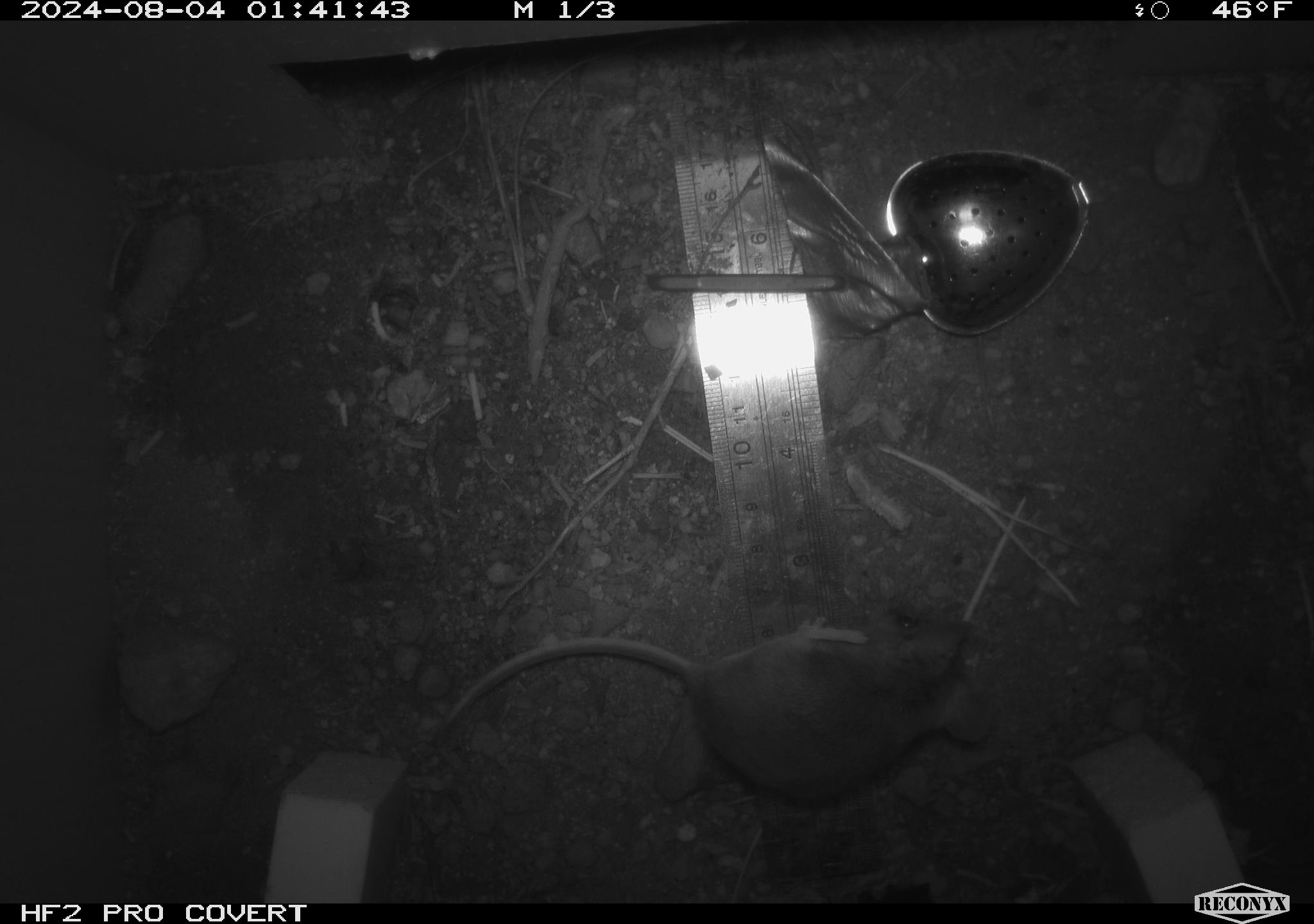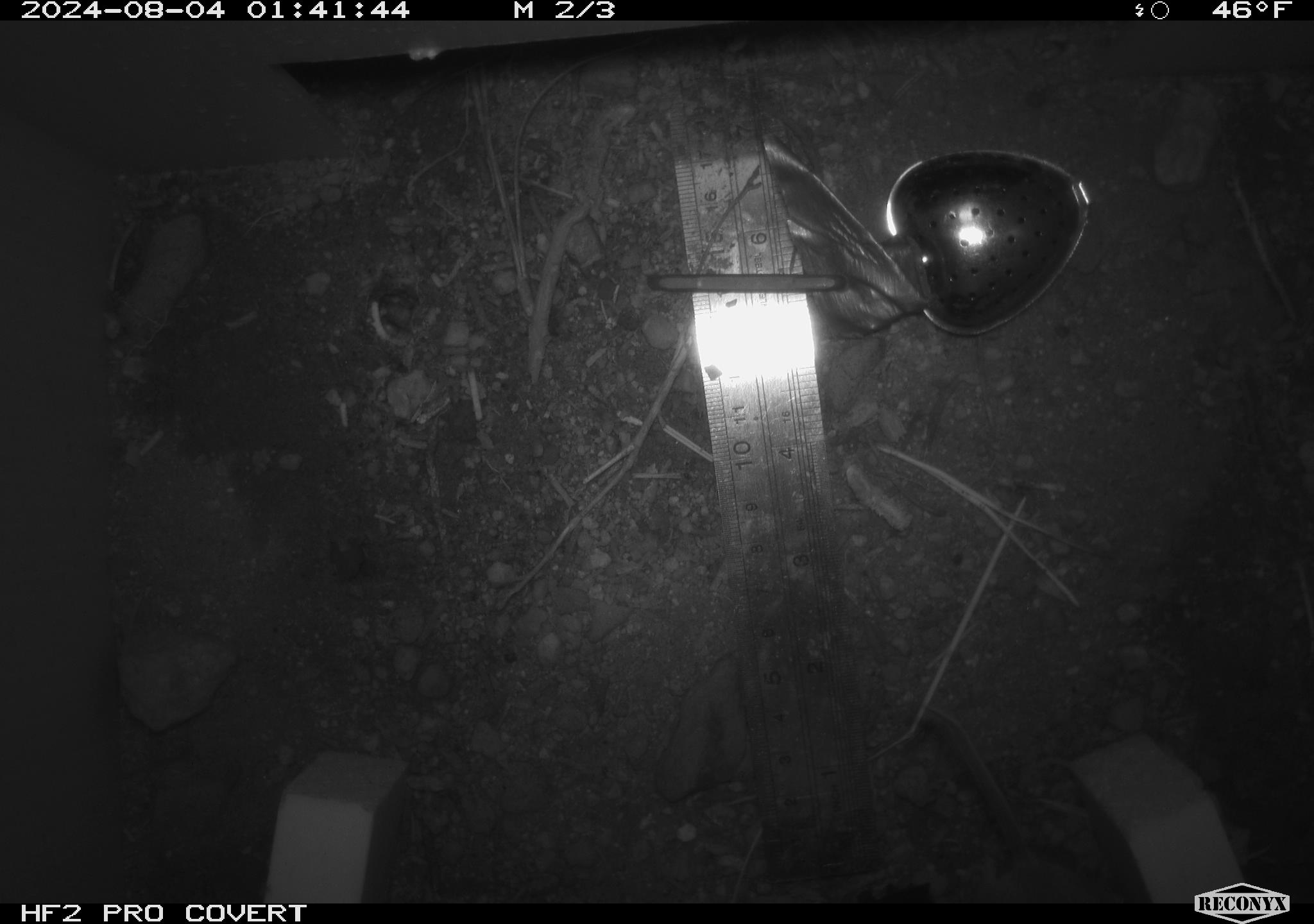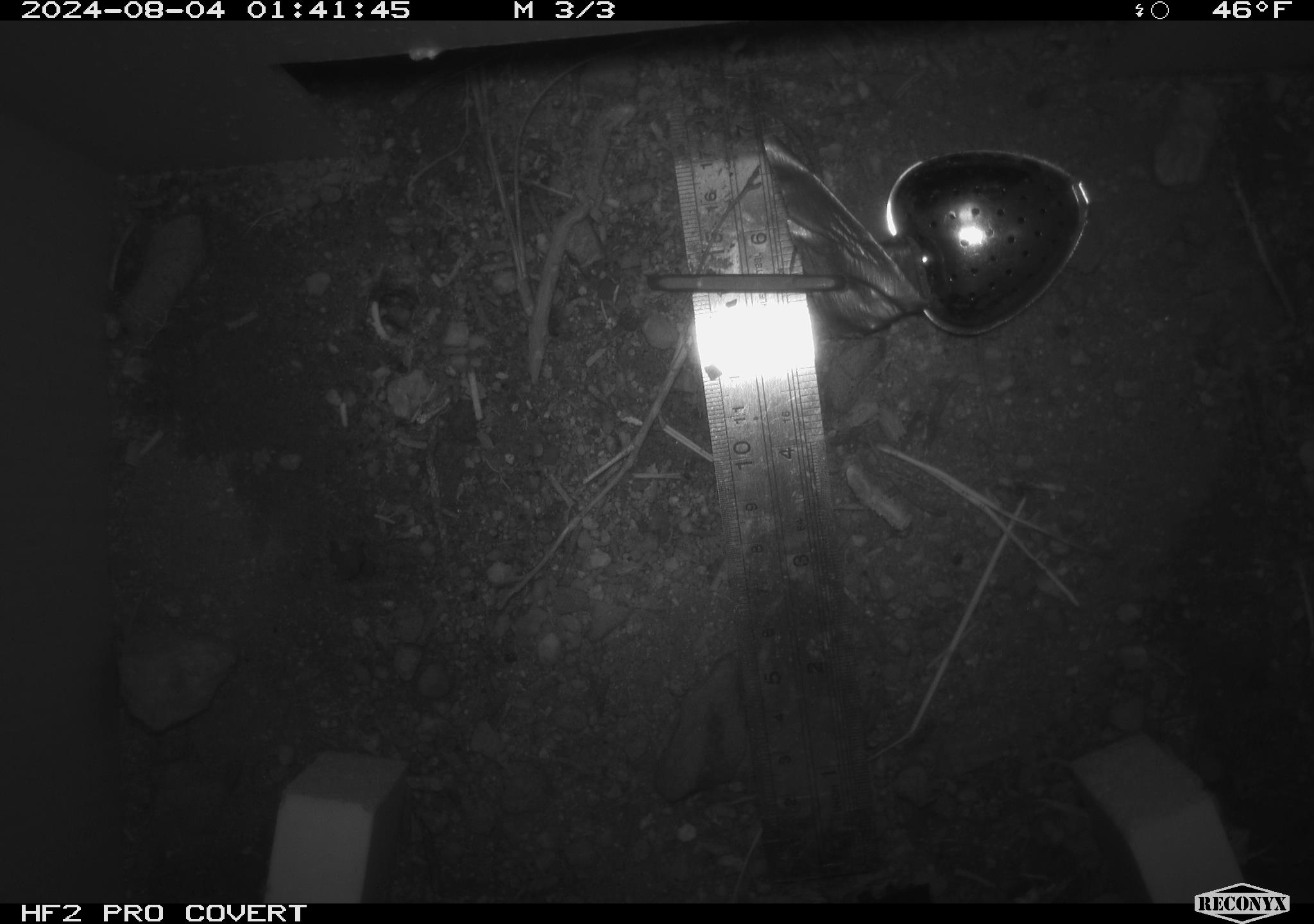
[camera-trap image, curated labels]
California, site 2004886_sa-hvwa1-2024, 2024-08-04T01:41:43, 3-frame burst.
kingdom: Animalia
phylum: Chordata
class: Mammalia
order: Rodentia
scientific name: Rodentia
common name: mouse species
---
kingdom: Animalia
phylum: Chordata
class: Mammalia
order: Eulipotyphla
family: Soricidae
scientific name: Soricidae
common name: shrews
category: soricidae family